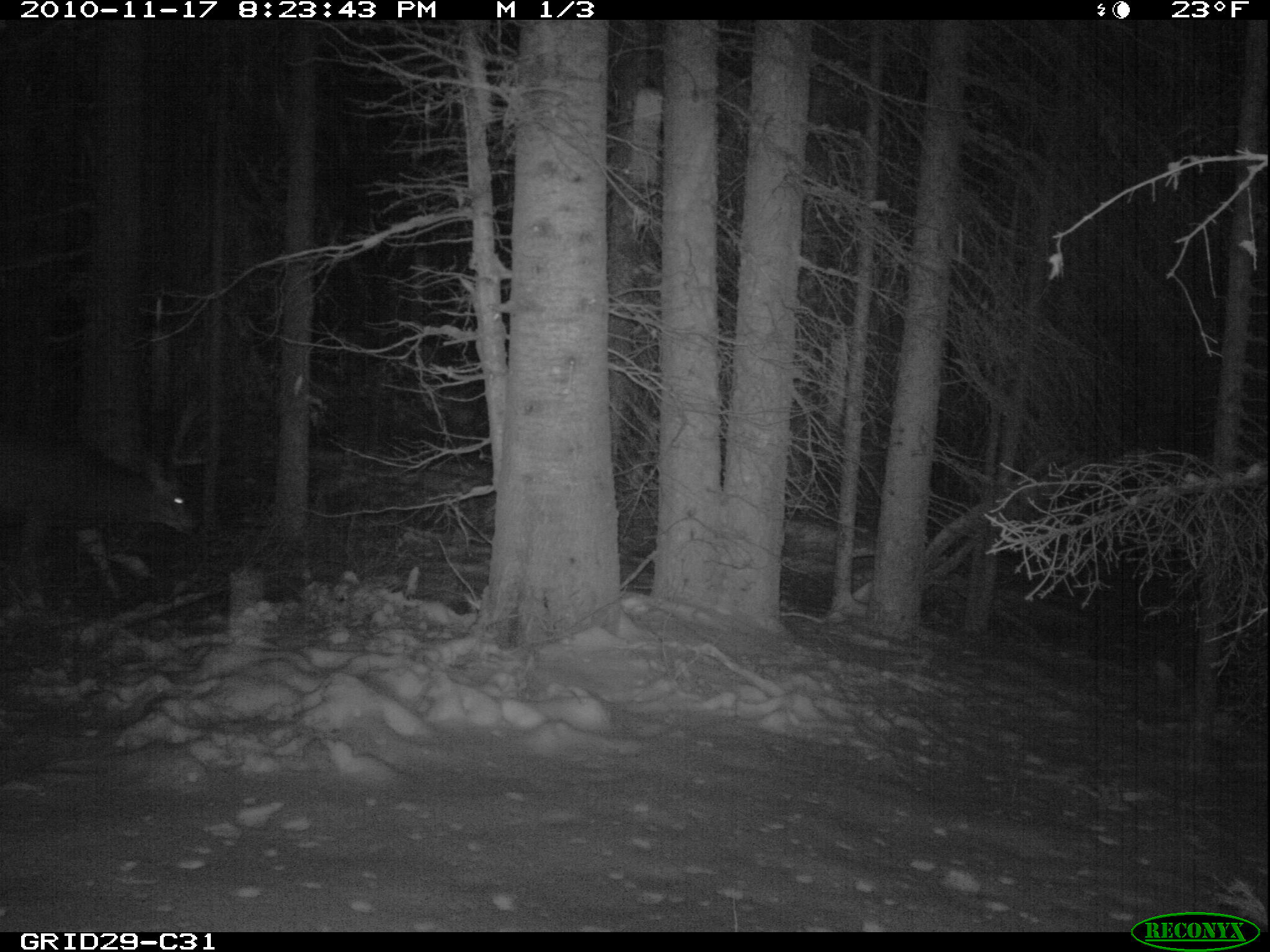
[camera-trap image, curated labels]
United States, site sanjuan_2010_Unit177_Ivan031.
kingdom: Animalia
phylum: Chordata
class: Mammalia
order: Artiodactyla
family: Cervidae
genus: Odocoileus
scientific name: Odocoileus hemionus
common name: mule deer